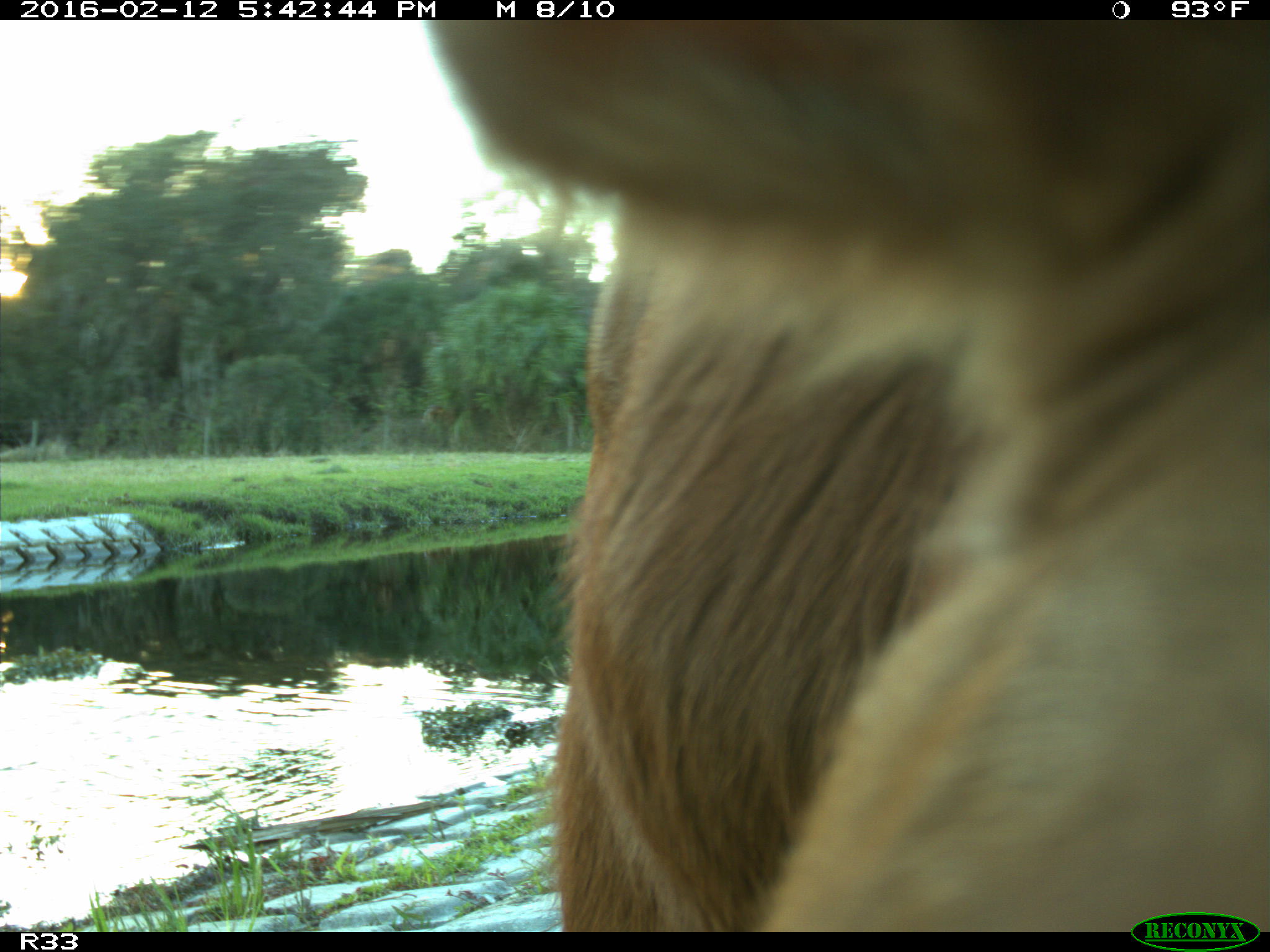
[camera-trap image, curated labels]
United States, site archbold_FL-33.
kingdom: Animalia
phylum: Chordata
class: Mammalia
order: Artiodactyla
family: Bovidae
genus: Bos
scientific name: Bos taurus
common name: domestic cow